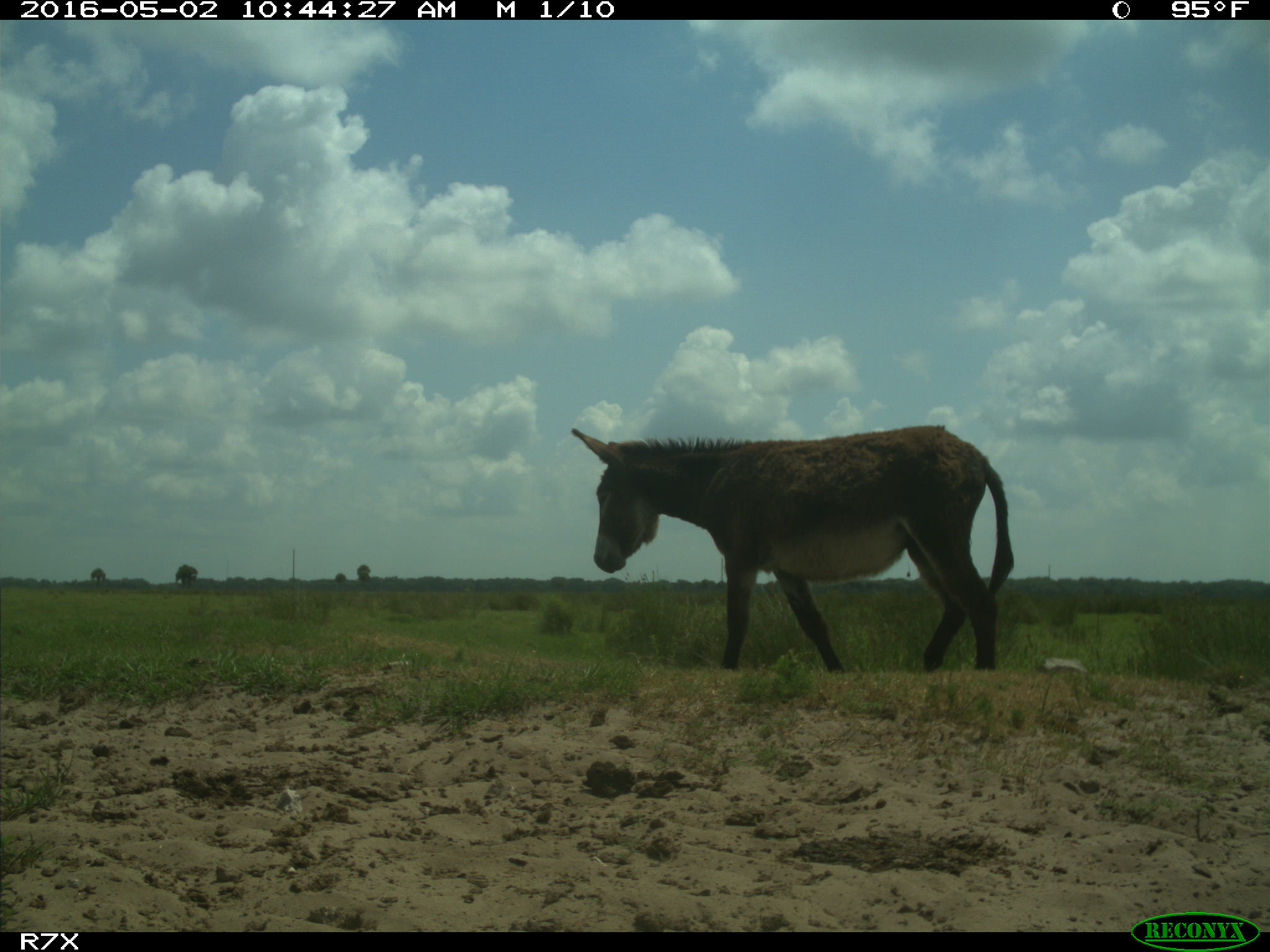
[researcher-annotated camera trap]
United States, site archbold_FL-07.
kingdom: Animalia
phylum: Chordata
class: Mammalia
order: Artiodactyla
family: Bovidae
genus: Bos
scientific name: Bos taurus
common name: domestic cow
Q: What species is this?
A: Bos taurus (domestic cow).